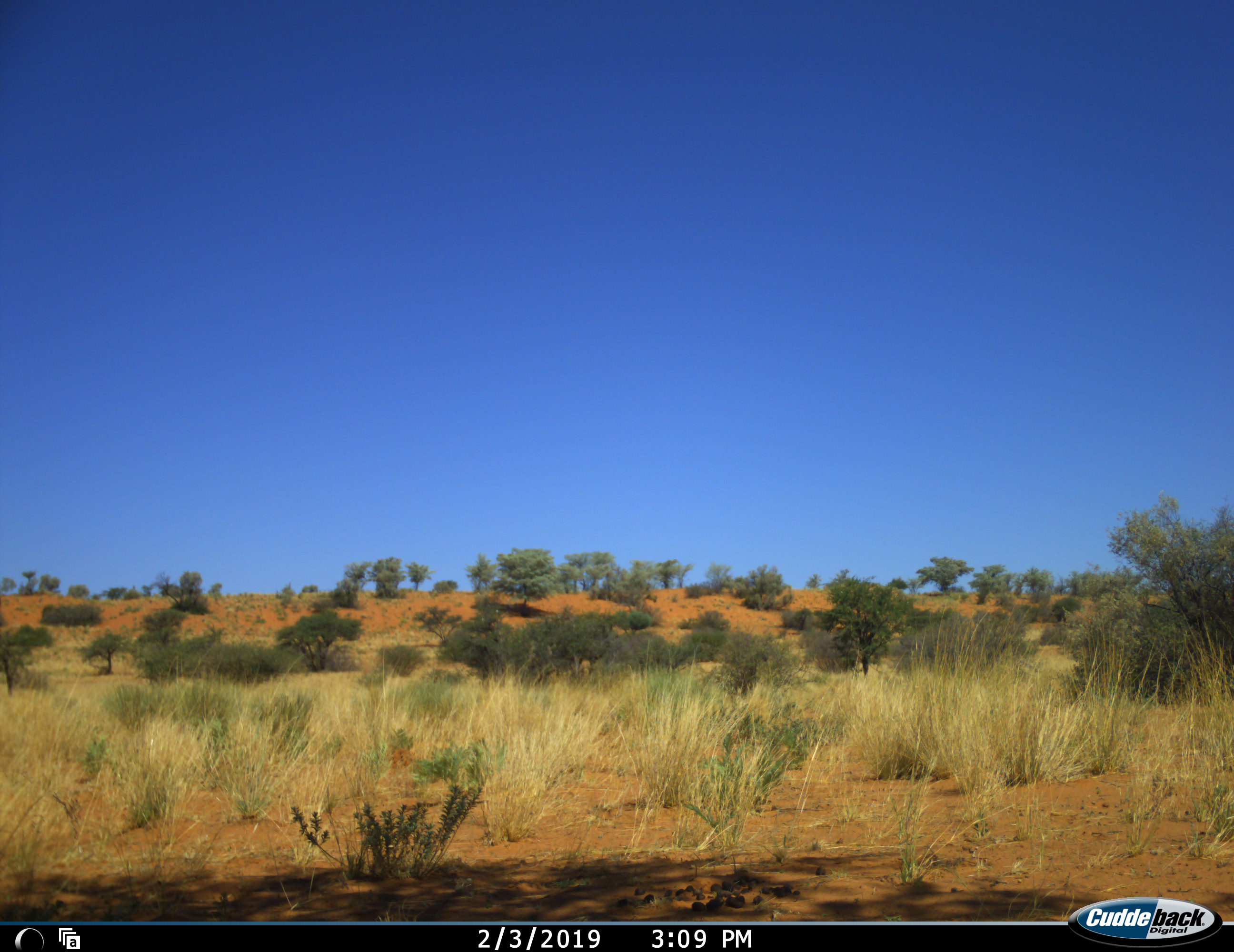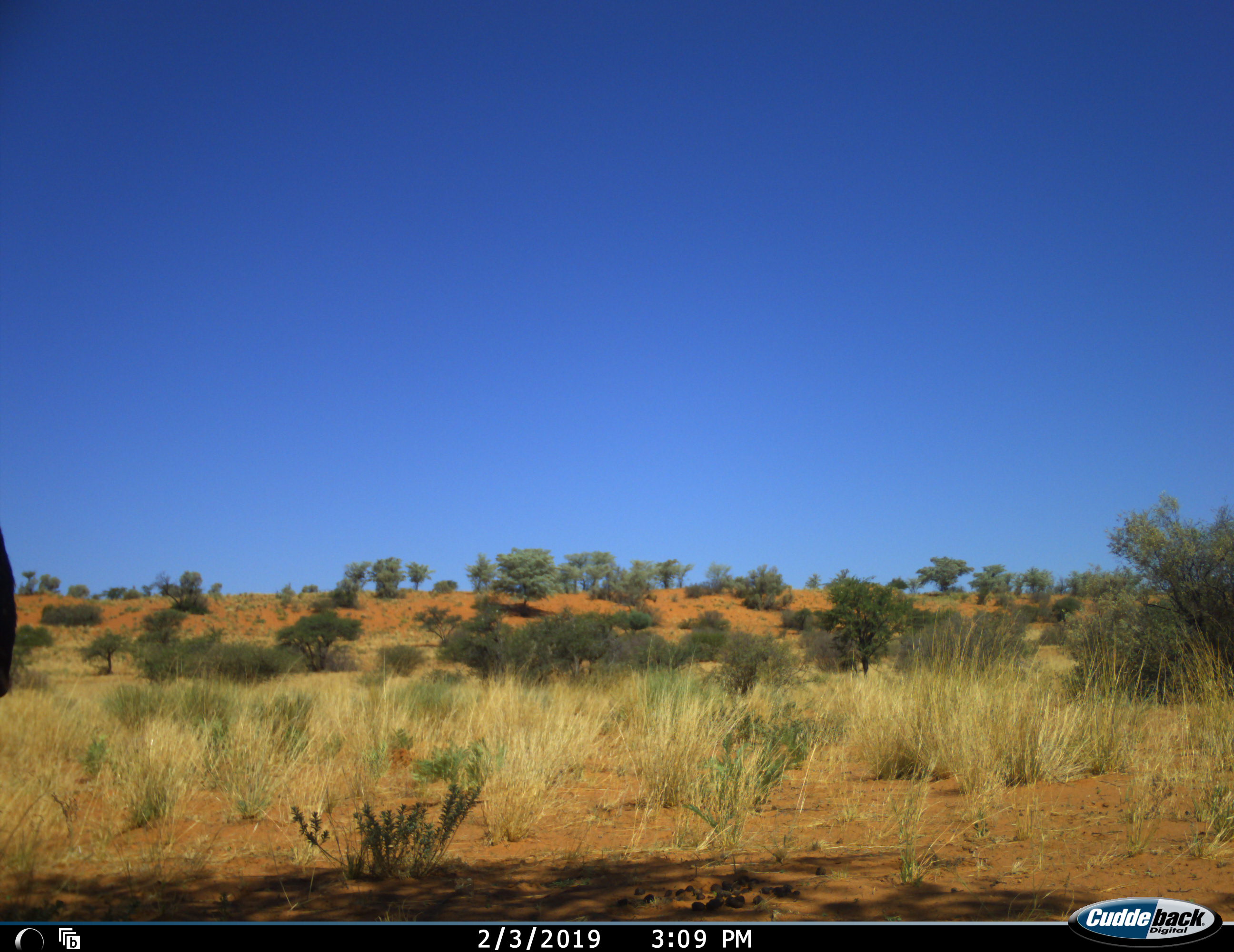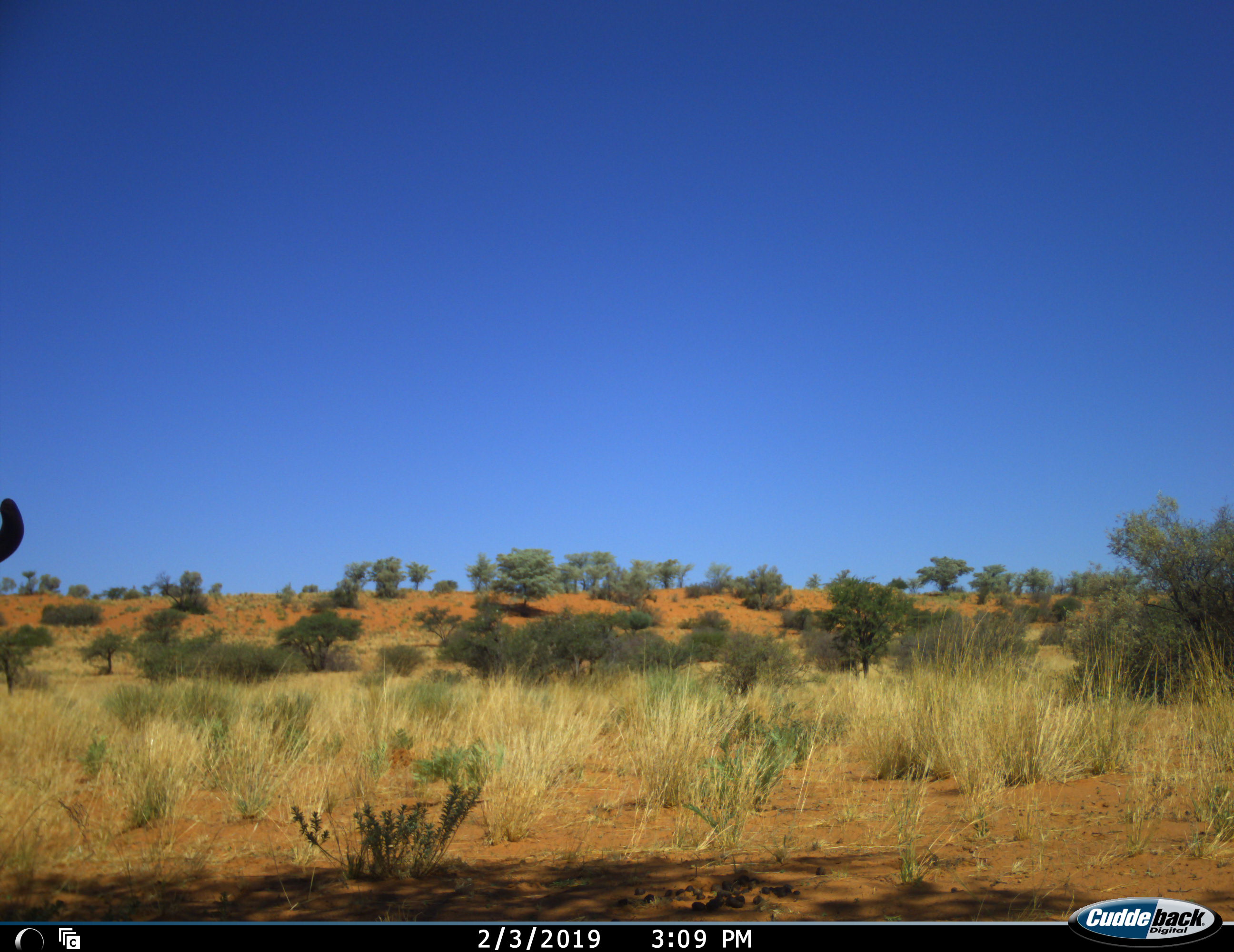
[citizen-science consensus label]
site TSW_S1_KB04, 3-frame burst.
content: unidentified animal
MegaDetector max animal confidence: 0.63